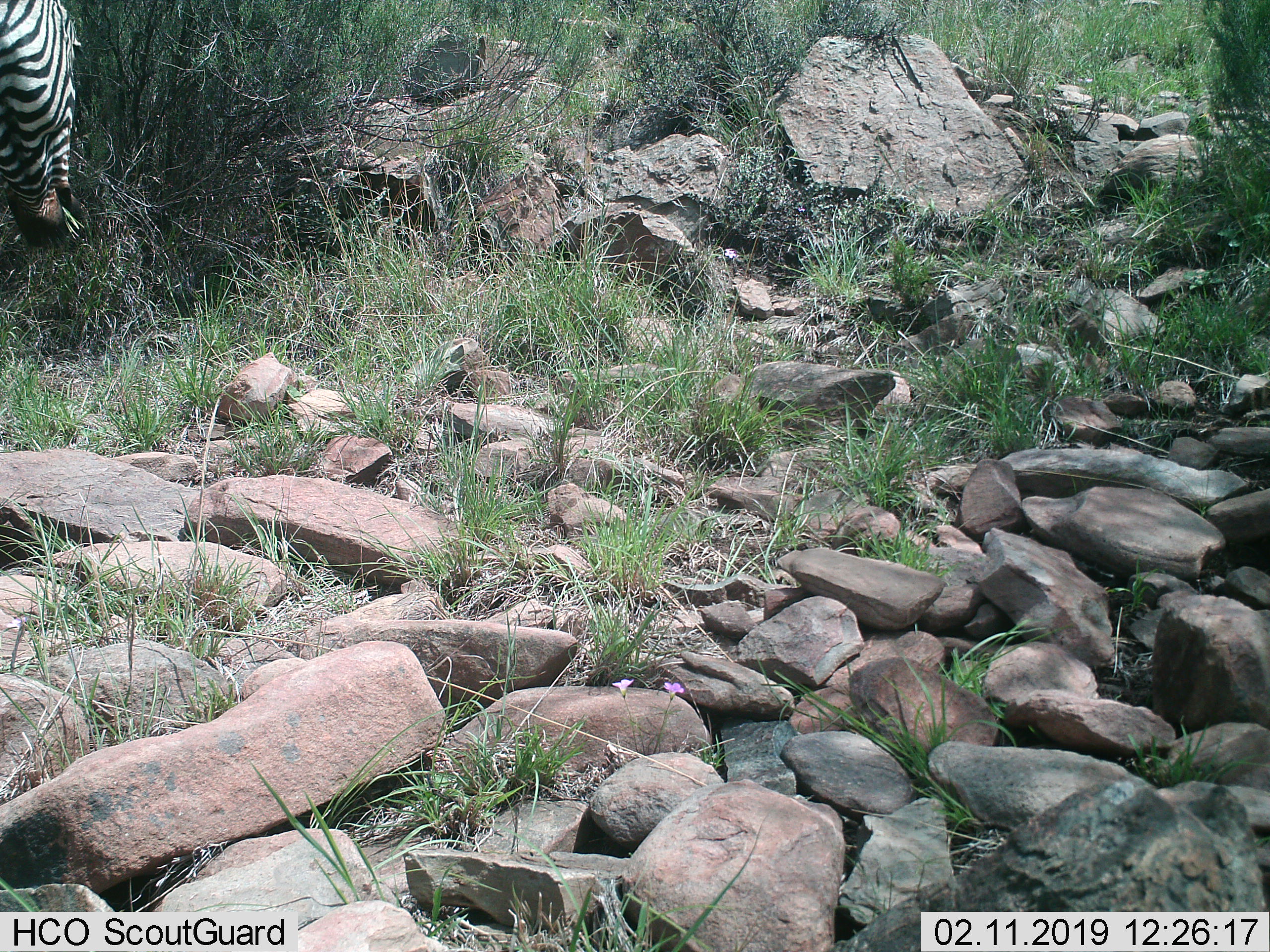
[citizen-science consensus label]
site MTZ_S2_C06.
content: unidentified animal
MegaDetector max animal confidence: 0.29